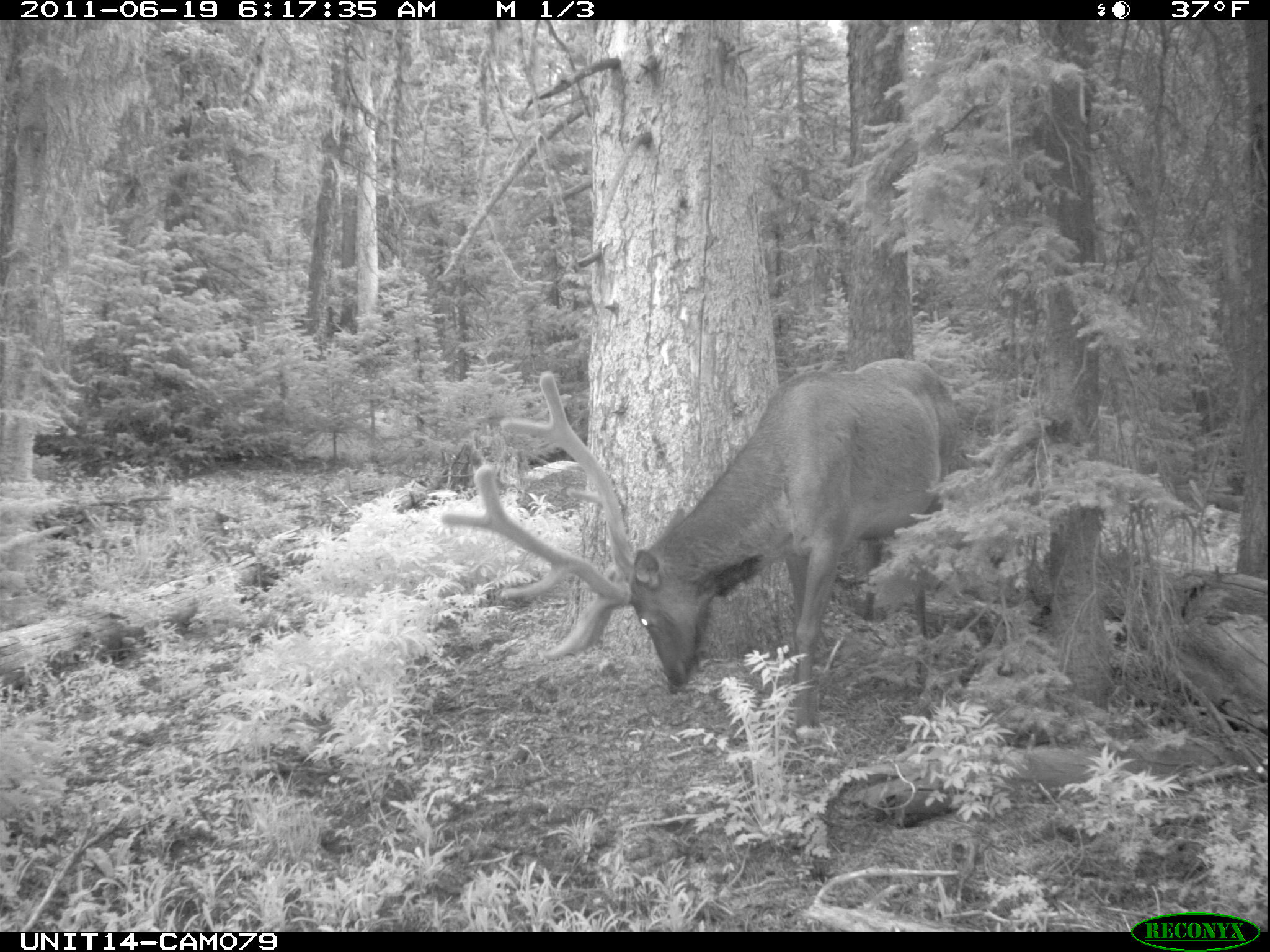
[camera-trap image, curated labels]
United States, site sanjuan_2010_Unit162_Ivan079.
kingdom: Animalia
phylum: Chordata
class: Mammalia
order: Artiodactyla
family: Cervidae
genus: Cervus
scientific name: Cervus elaphus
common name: red deer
Cervus elaphus (red deer).